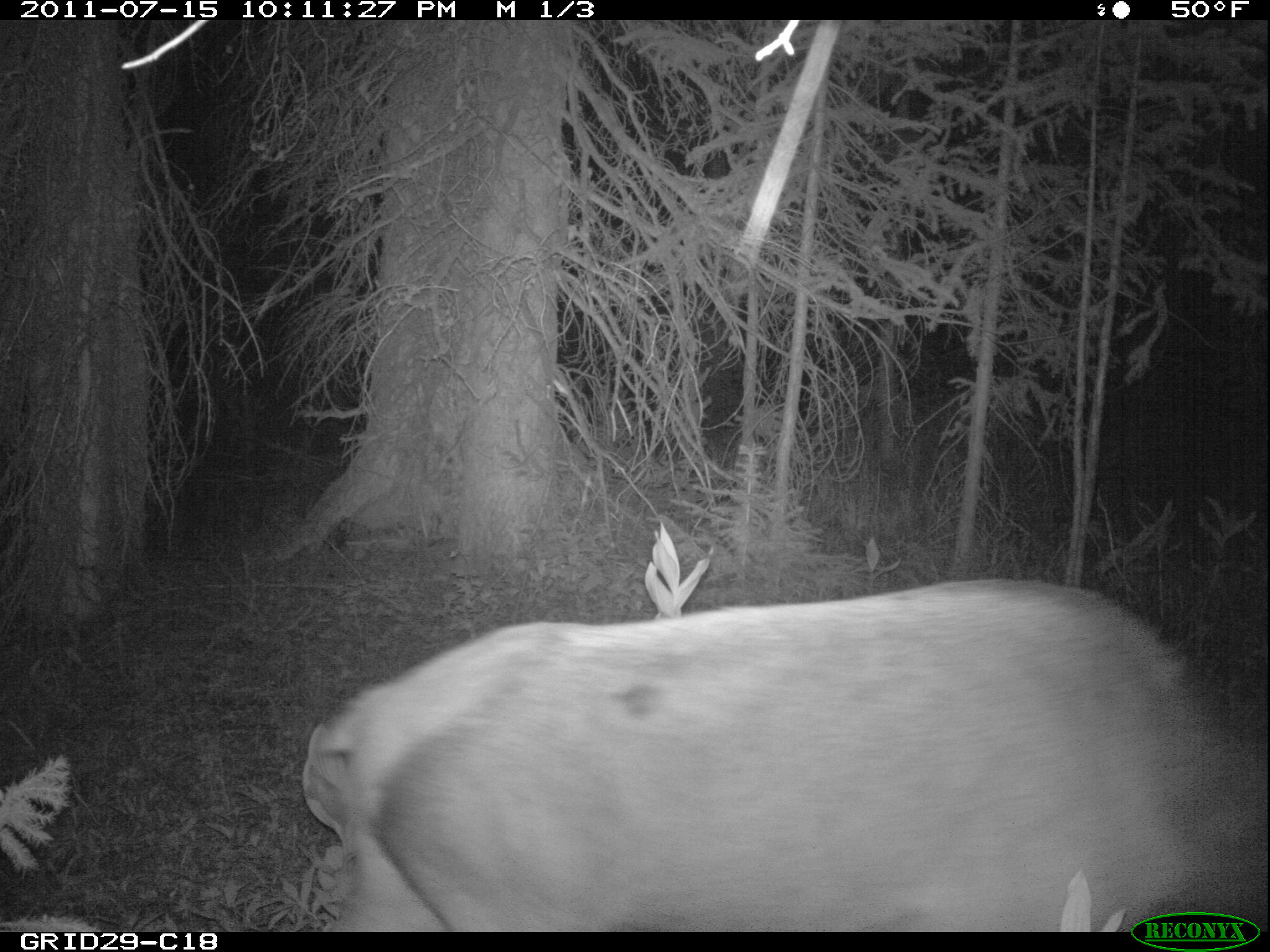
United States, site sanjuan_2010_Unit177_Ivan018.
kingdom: Animalia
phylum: Chordata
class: Mammalia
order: Artiodactyla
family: Cervidae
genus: Cervus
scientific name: Cervus elaphus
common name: red deer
Cervus elaphus (red deer).